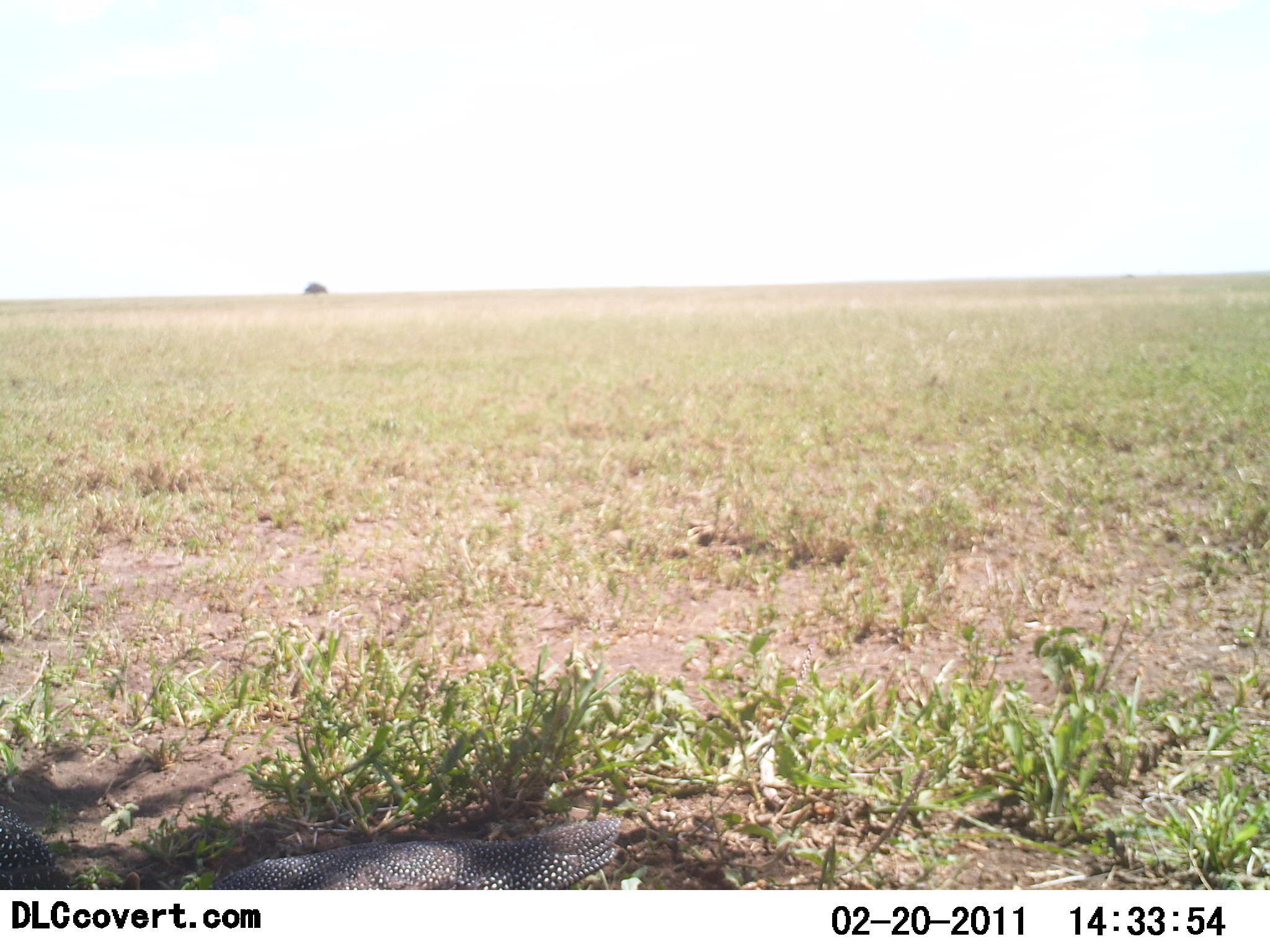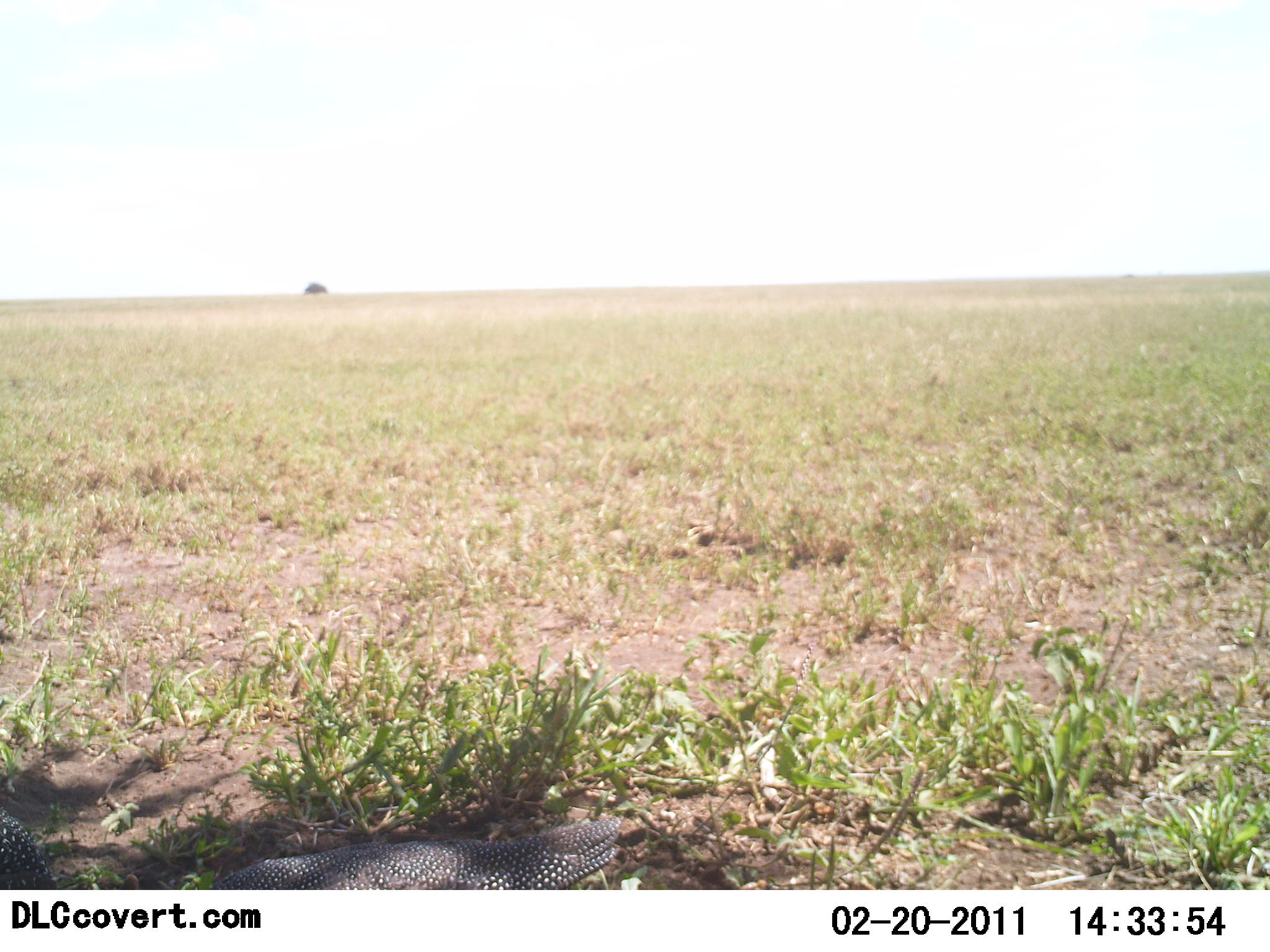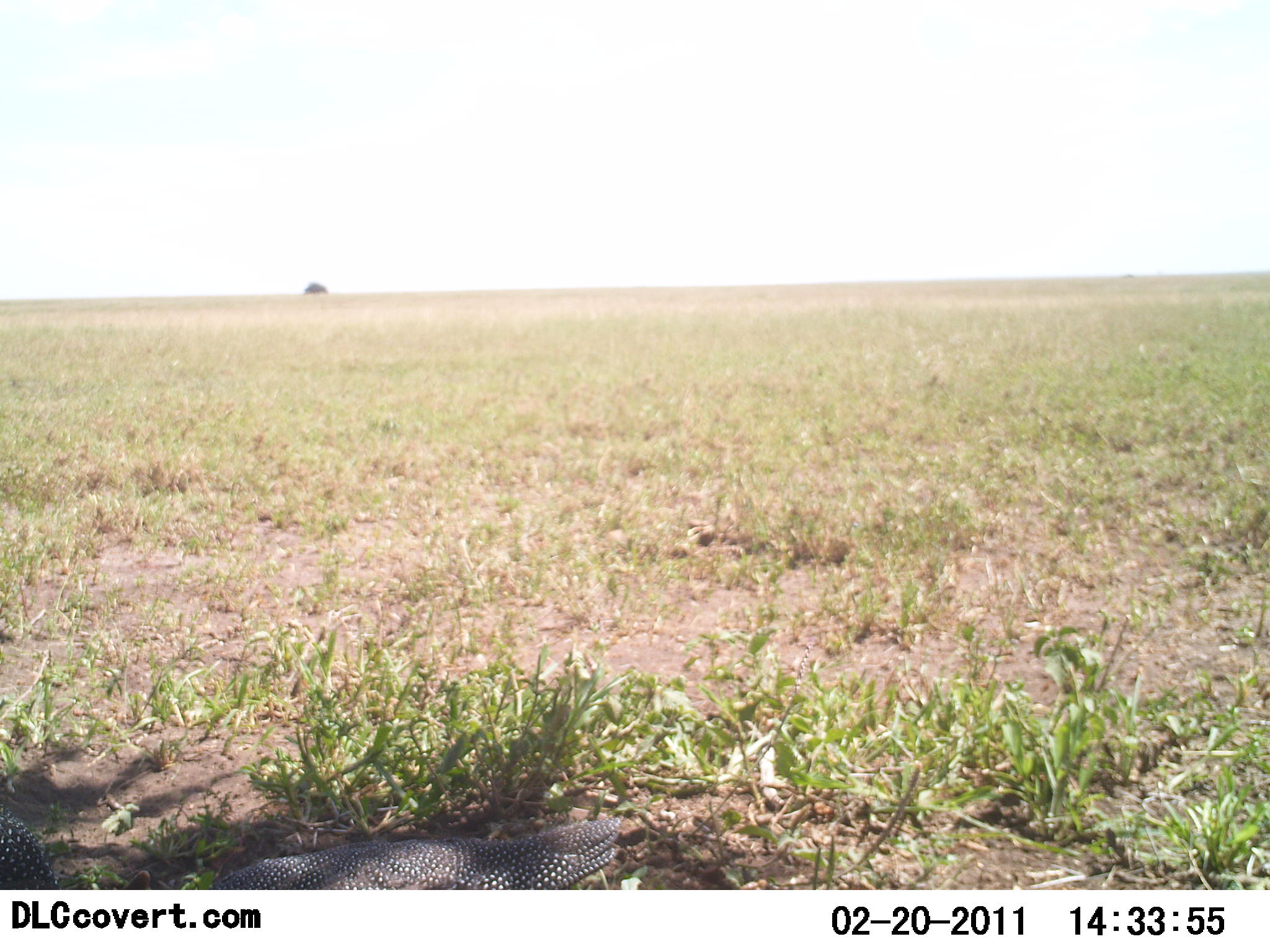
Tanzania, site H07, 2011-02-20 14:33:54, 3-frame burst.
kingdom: Animalia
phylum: Chordata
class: Aves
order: Galliformes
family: Numididae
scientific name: Numididae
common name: guinea fowl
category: guineafowl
Guineafowl (guinea fowl) (Numididae), count 2. Behavior (volunteer vote fractions): standing 64%, resting 0%, moving 27%, interacting 9%. Young present (vote fraction): 0%. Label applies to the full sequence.